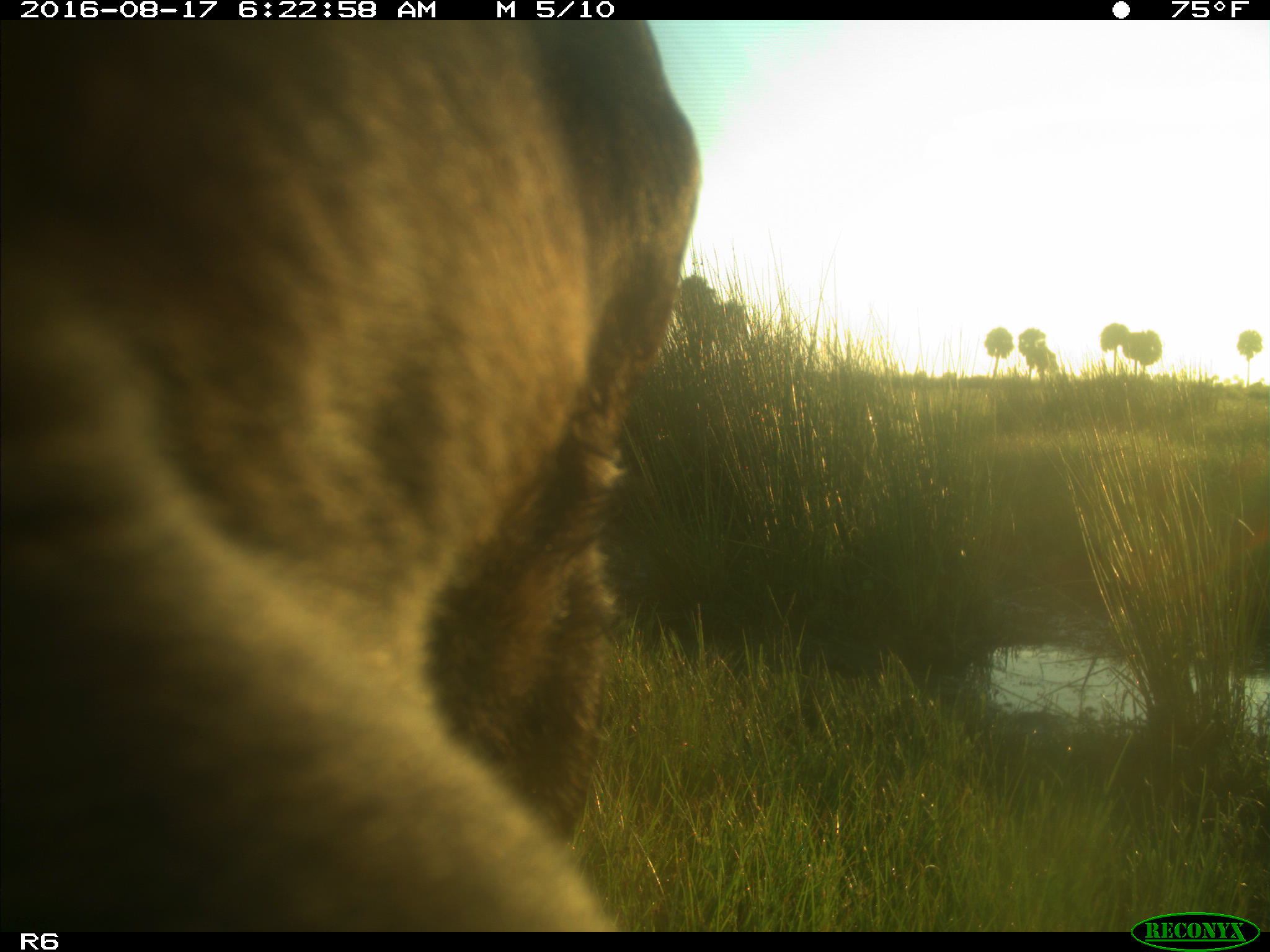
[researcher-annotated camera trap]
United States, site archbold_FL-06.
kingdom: Animalia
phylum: Chordata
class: Mammalia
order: Artiodactyla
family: Bovidae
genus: Bos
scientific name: Bos taurus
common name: domestic cow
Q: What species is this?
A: Bos taurus (domestic cow).